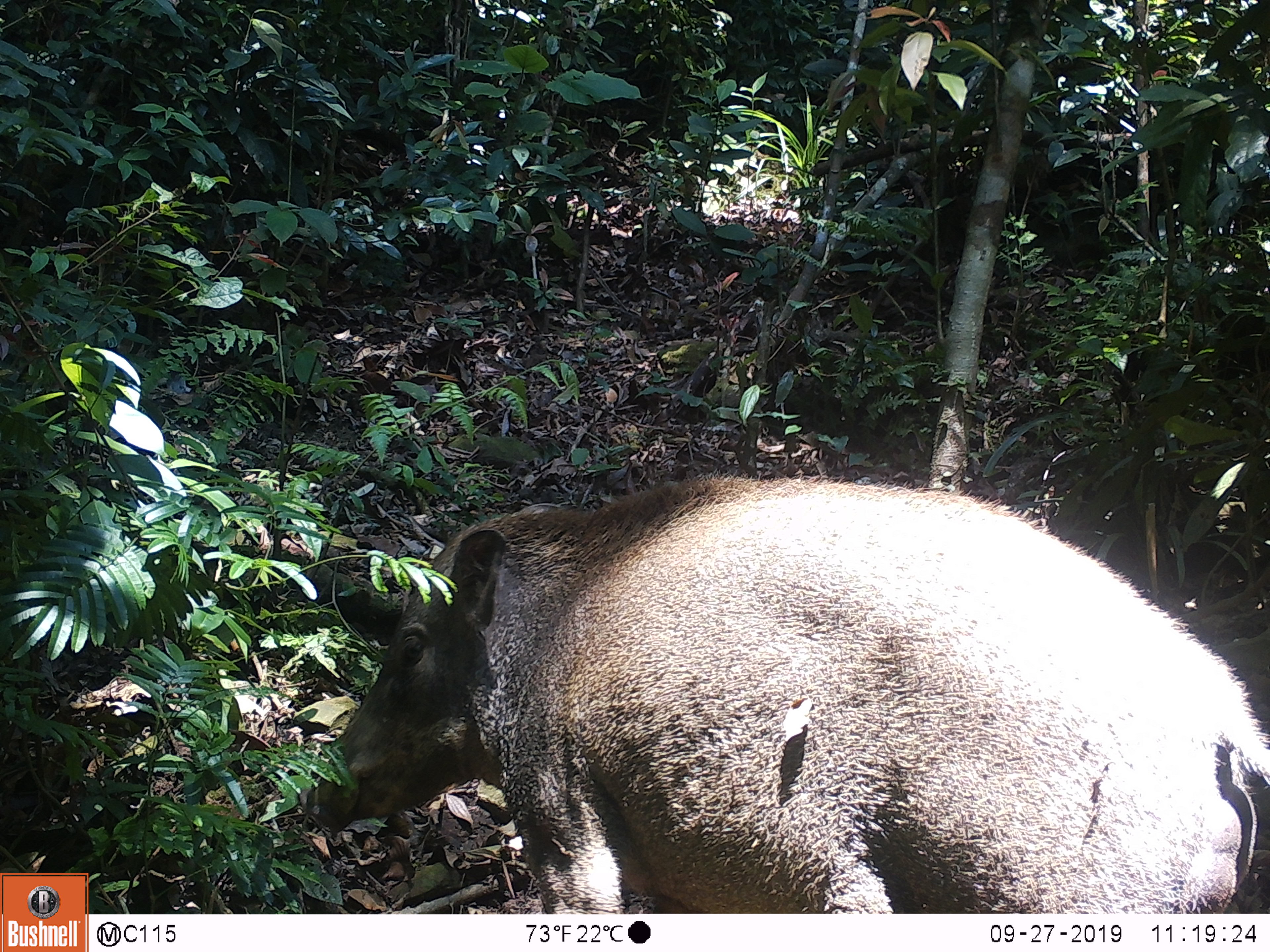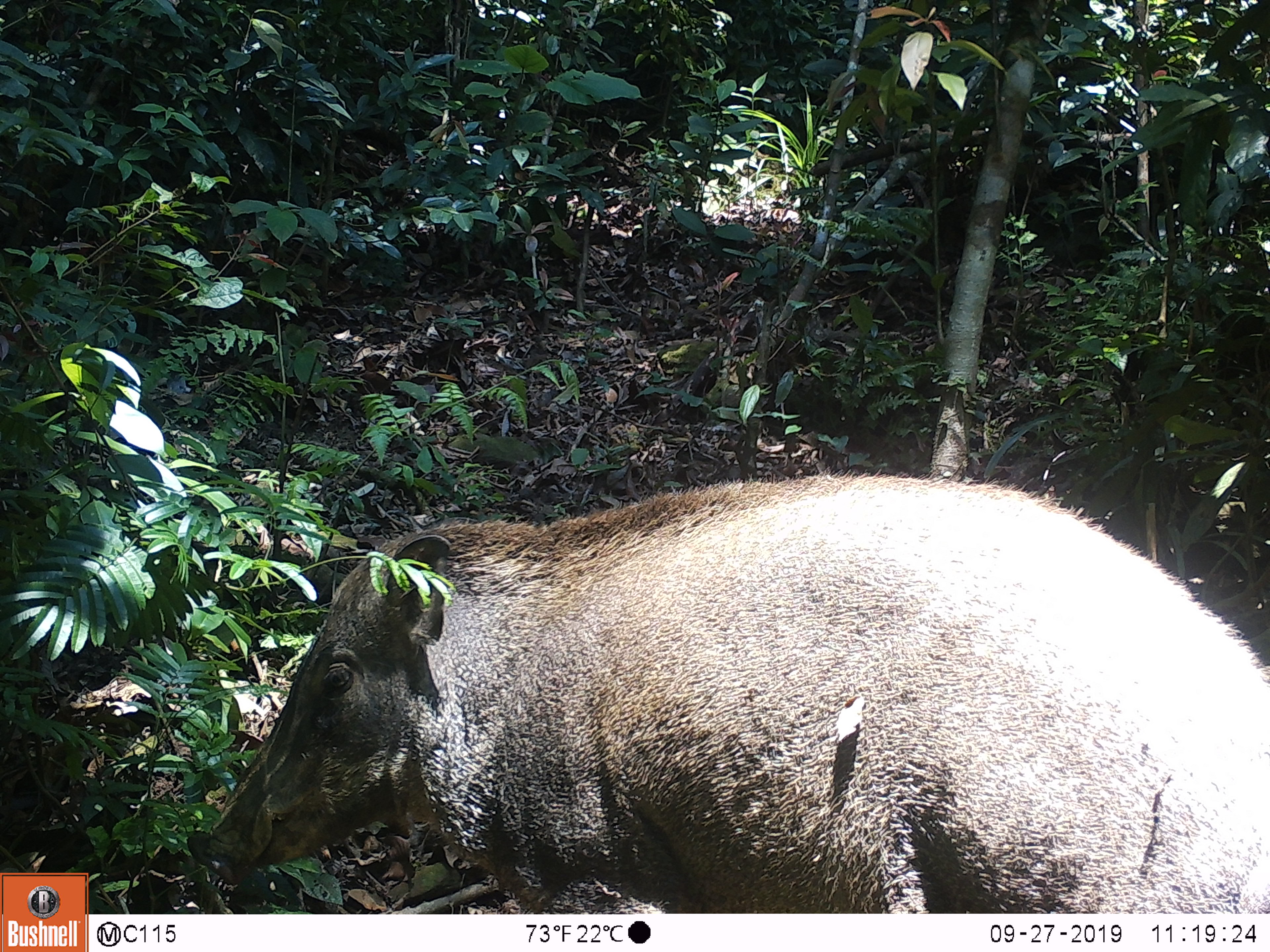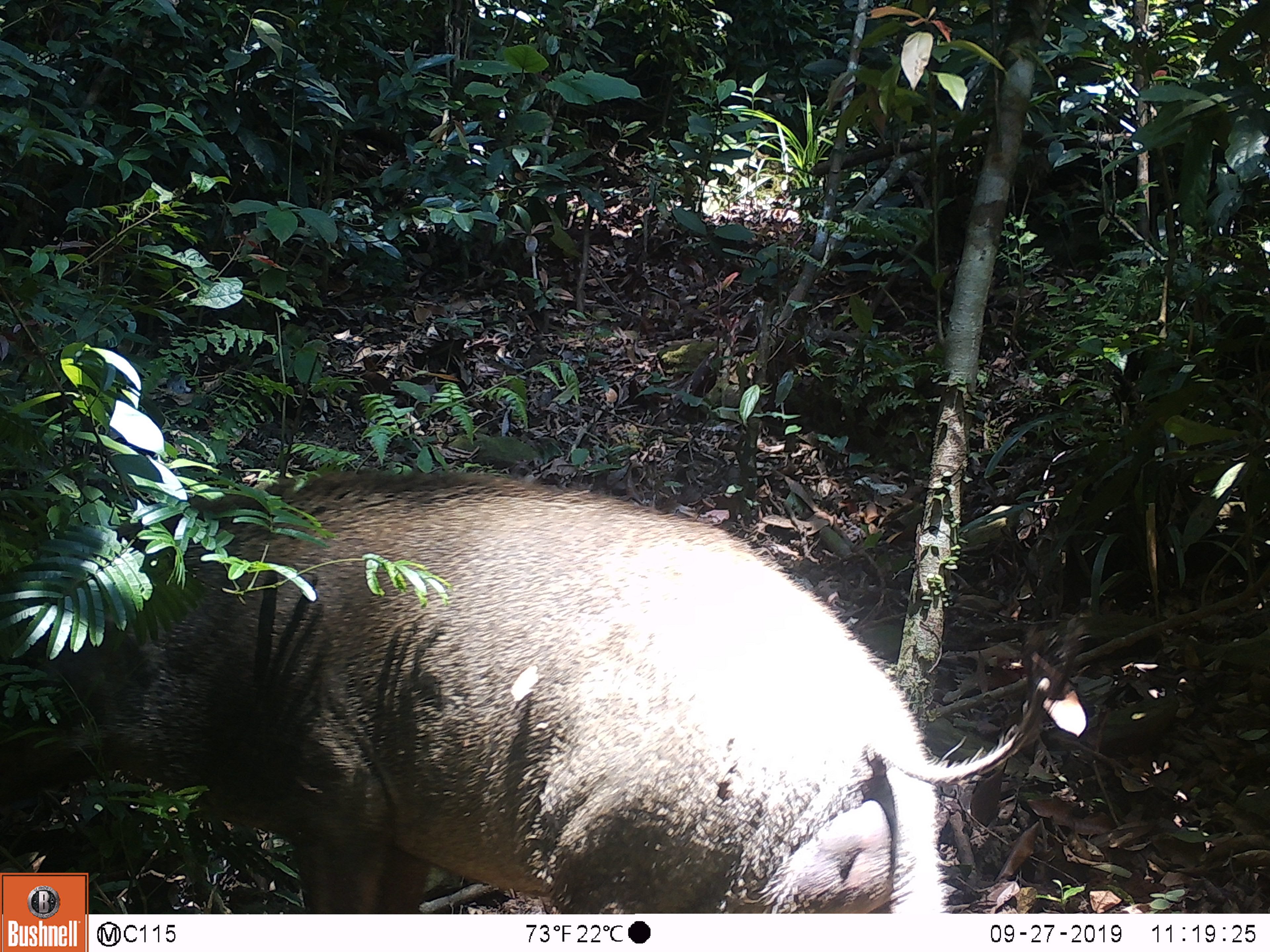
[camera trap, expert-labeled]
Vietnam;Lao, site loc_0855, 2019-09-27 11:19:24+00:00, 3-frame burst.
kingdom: Animalia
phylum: Chordata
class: Mammalia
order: Artiodactyla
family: Suidae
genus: Sus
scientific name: Sus scrofa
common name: eurasian wild pig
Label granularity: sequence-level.